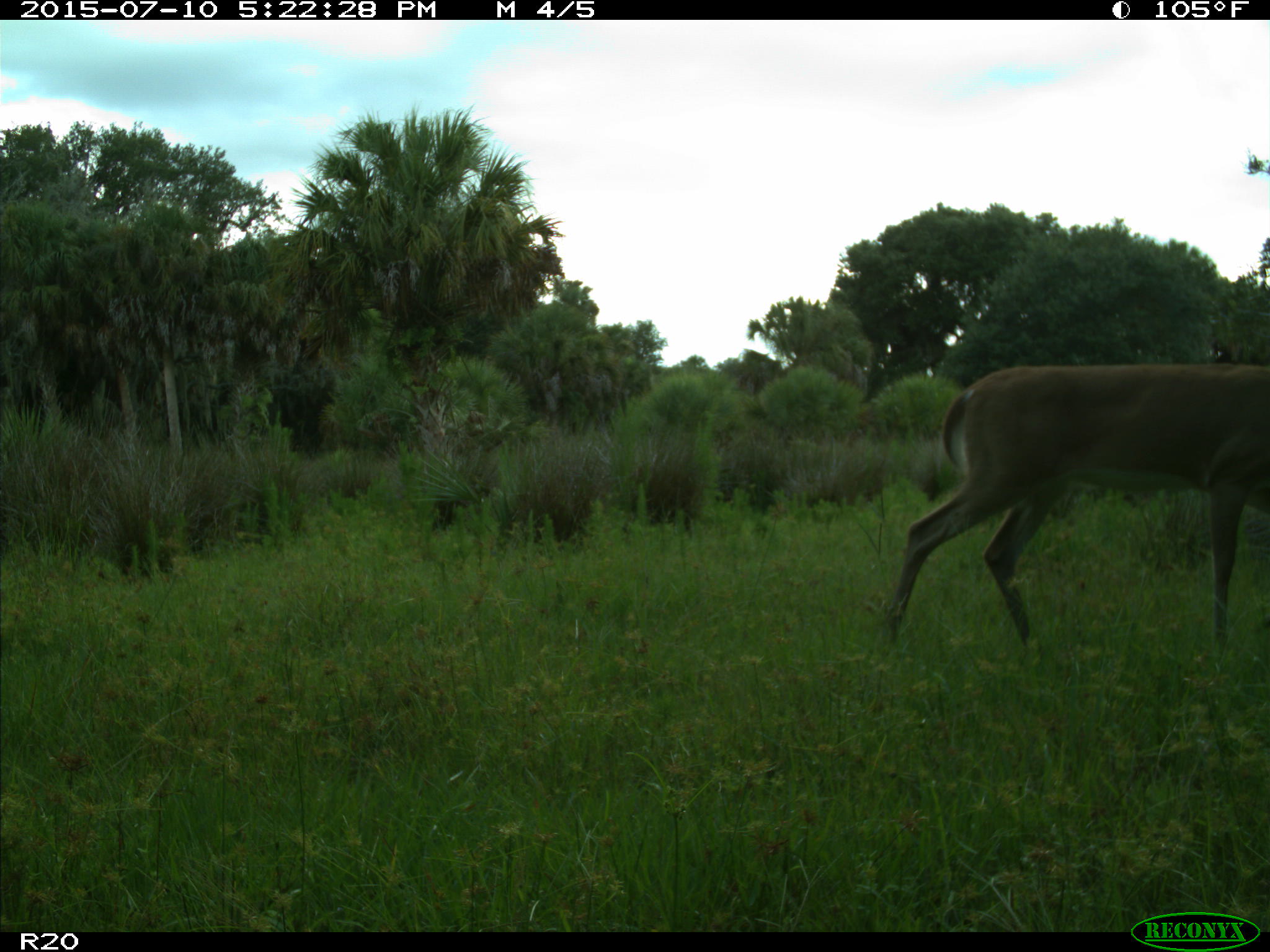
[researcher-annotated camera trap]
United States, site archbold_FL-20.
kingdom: Animalia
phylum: Chordata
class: Mammalia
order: Artiodactyla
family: Cervidae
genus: Odocoileus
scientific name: Odocoileus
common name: deer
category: unidentified deer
Unidentified deer (deer) (Odocoileus).